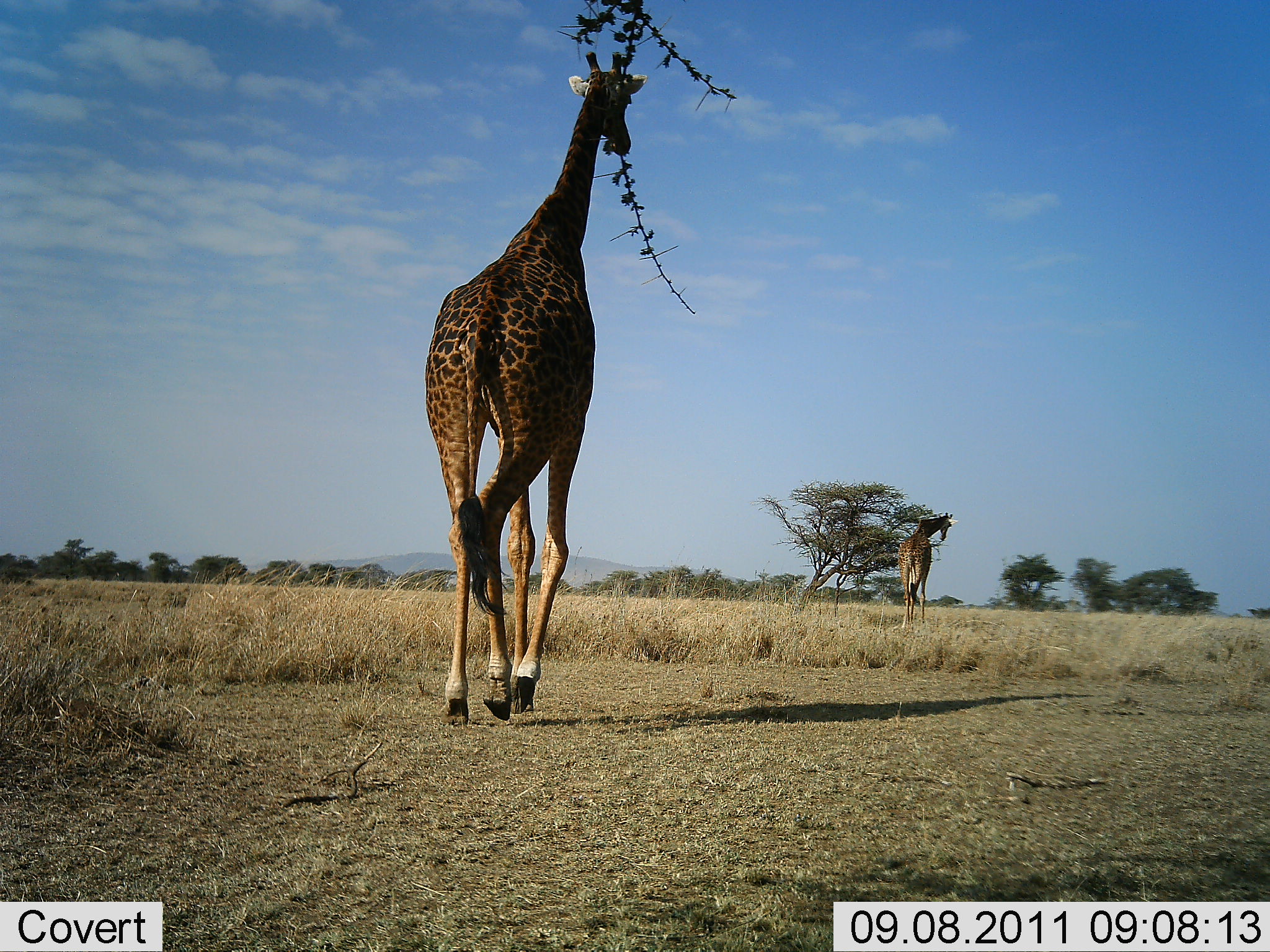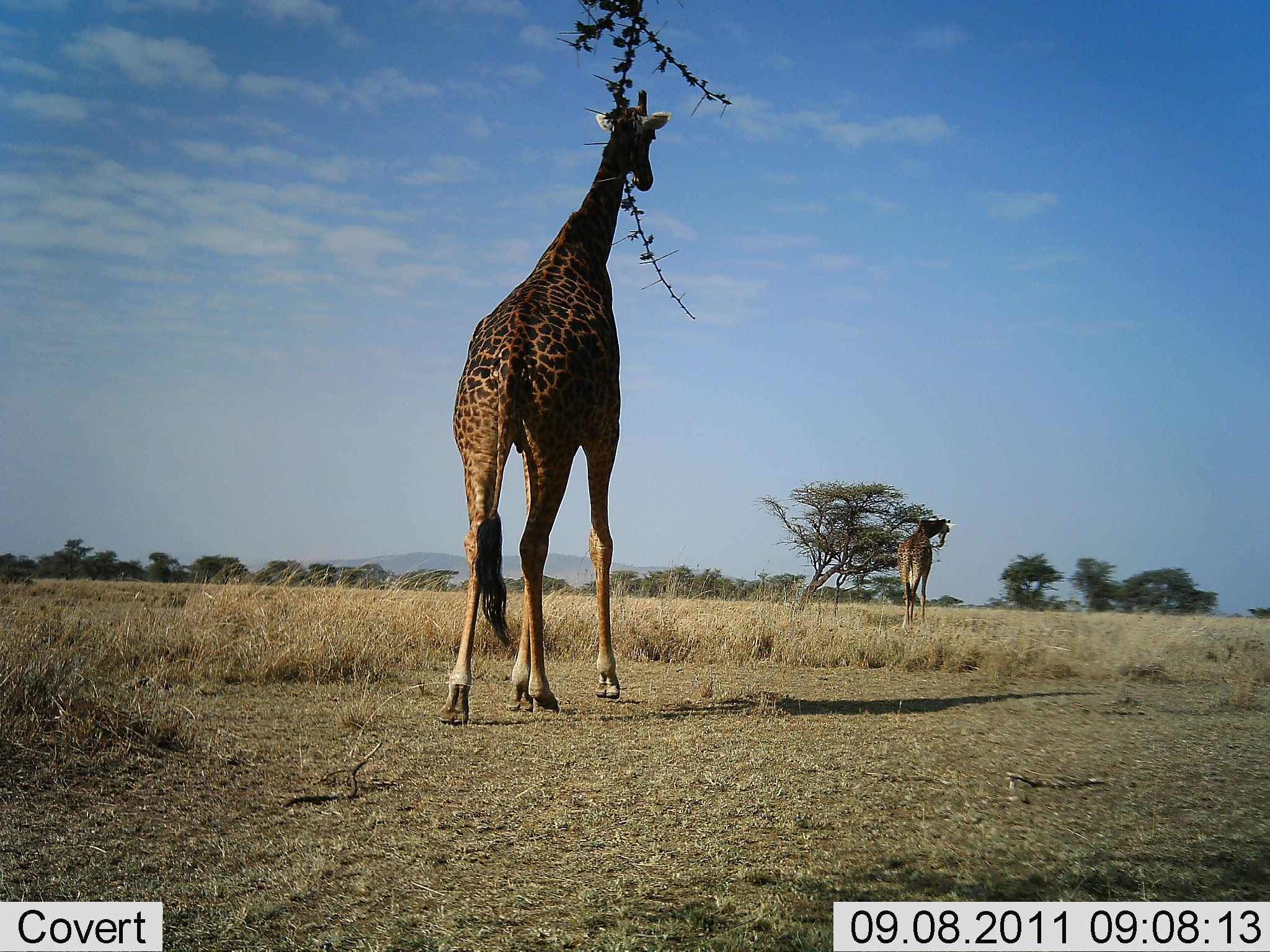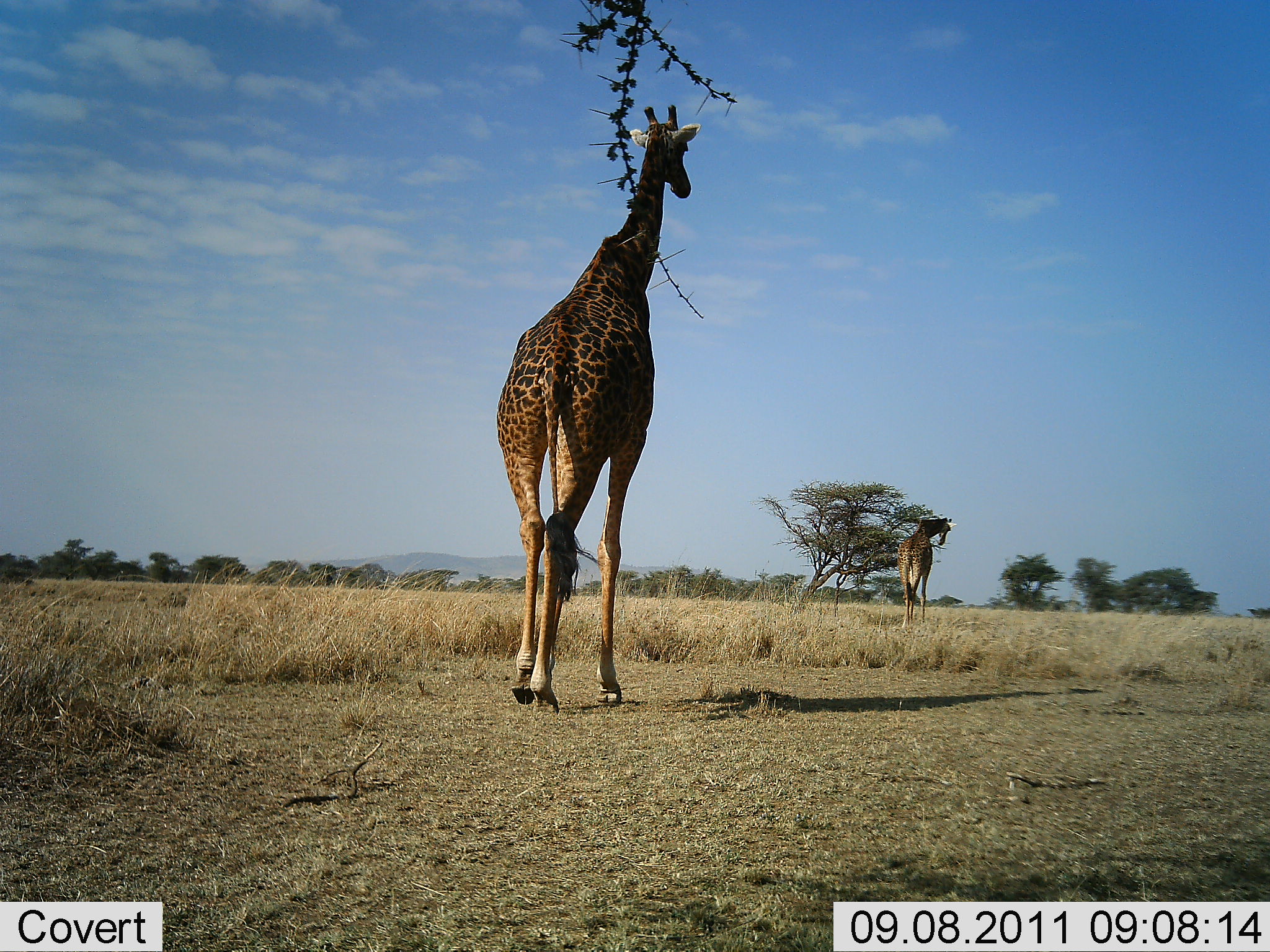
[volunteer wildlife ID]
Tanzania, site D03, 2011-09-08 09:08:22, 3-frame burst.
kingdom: Animalia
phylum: Chordata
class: Mammalia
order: Artiodactyla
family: Giraffidae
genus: Giraffa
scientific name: Giraffa camelopardalis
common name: giraffe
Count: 2.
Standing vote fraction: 36%.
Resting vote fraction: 0%.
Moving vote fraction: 93%.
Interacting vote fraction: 0%.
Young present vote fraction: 0%.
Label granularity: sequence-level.